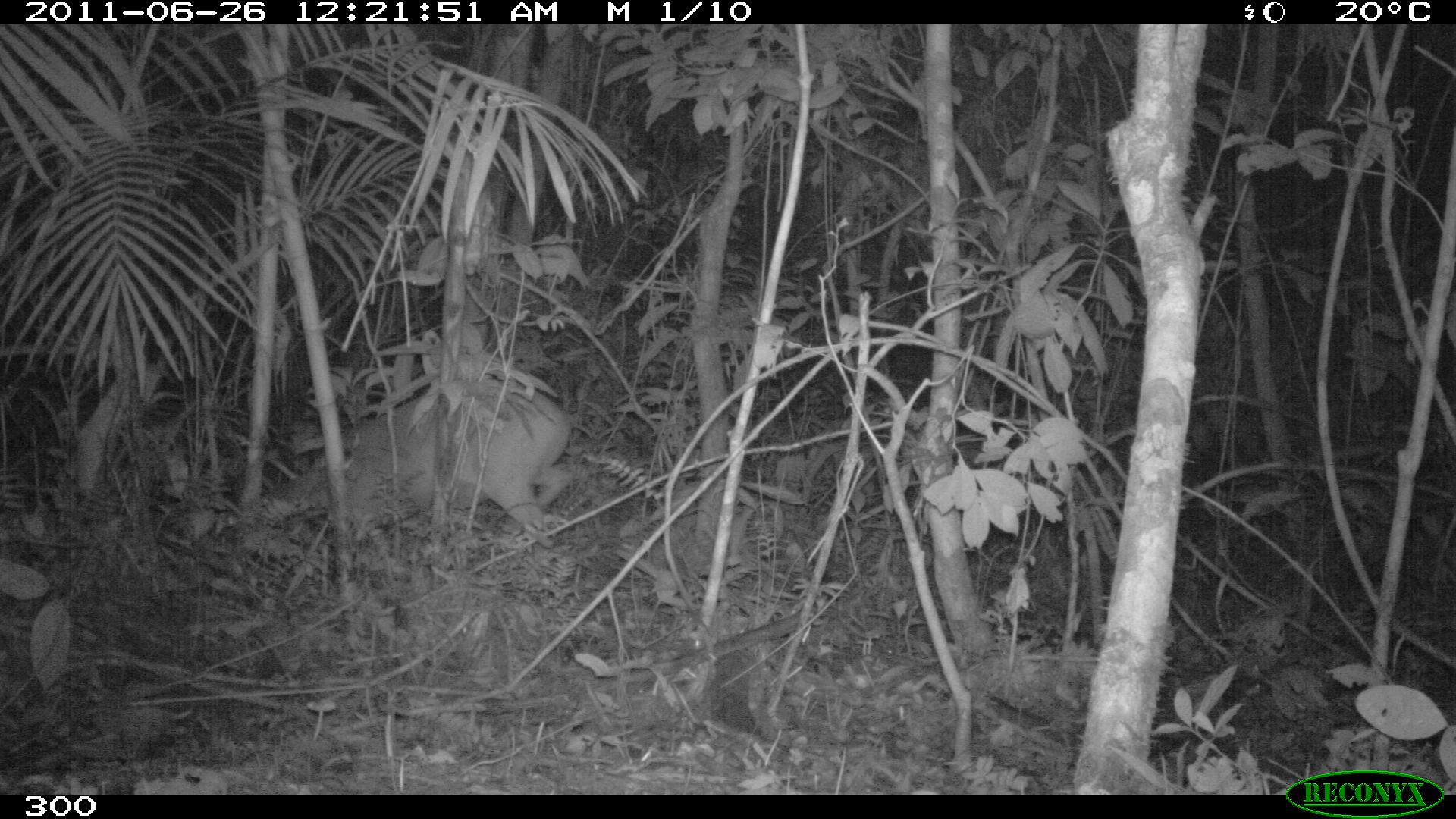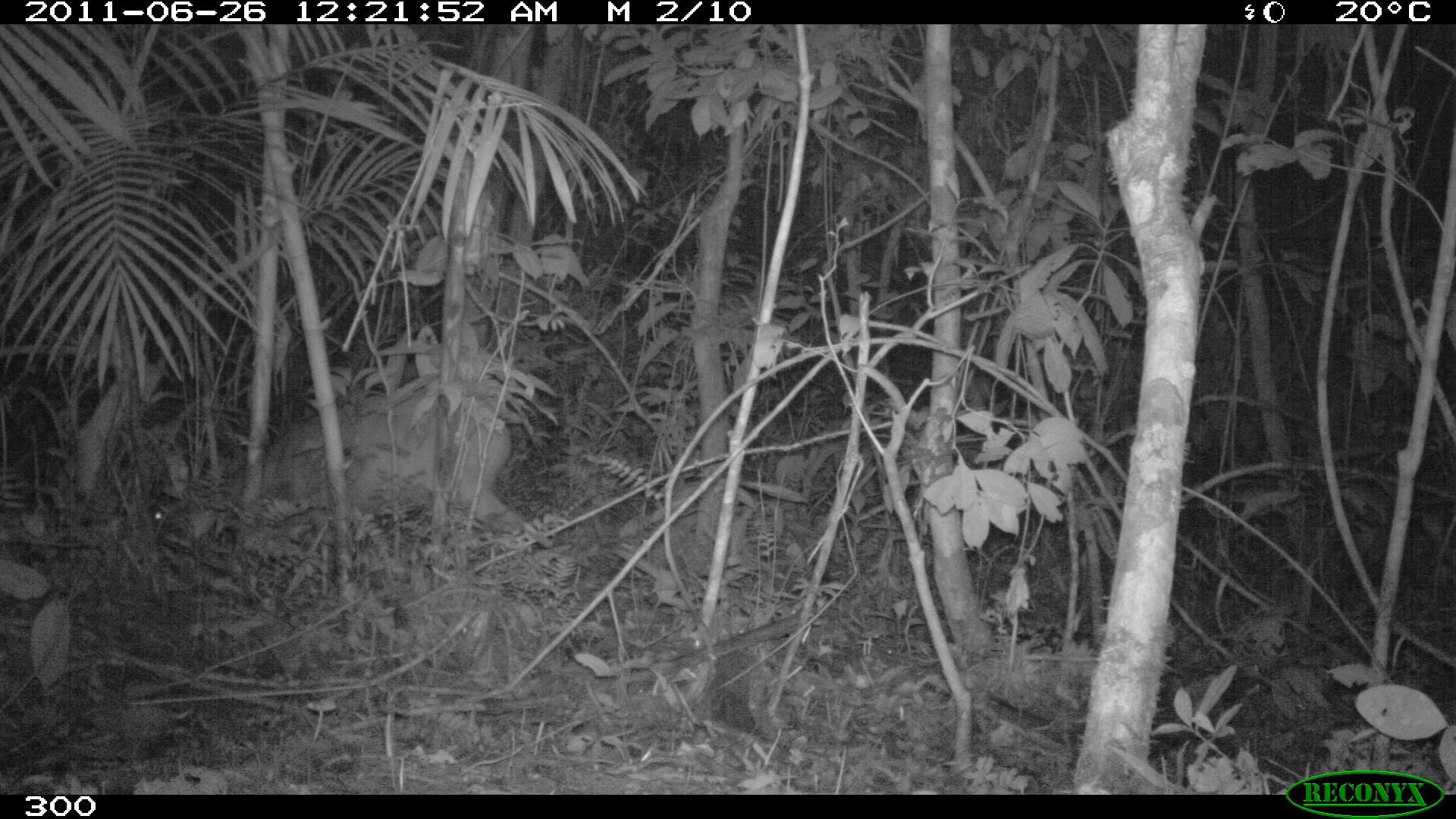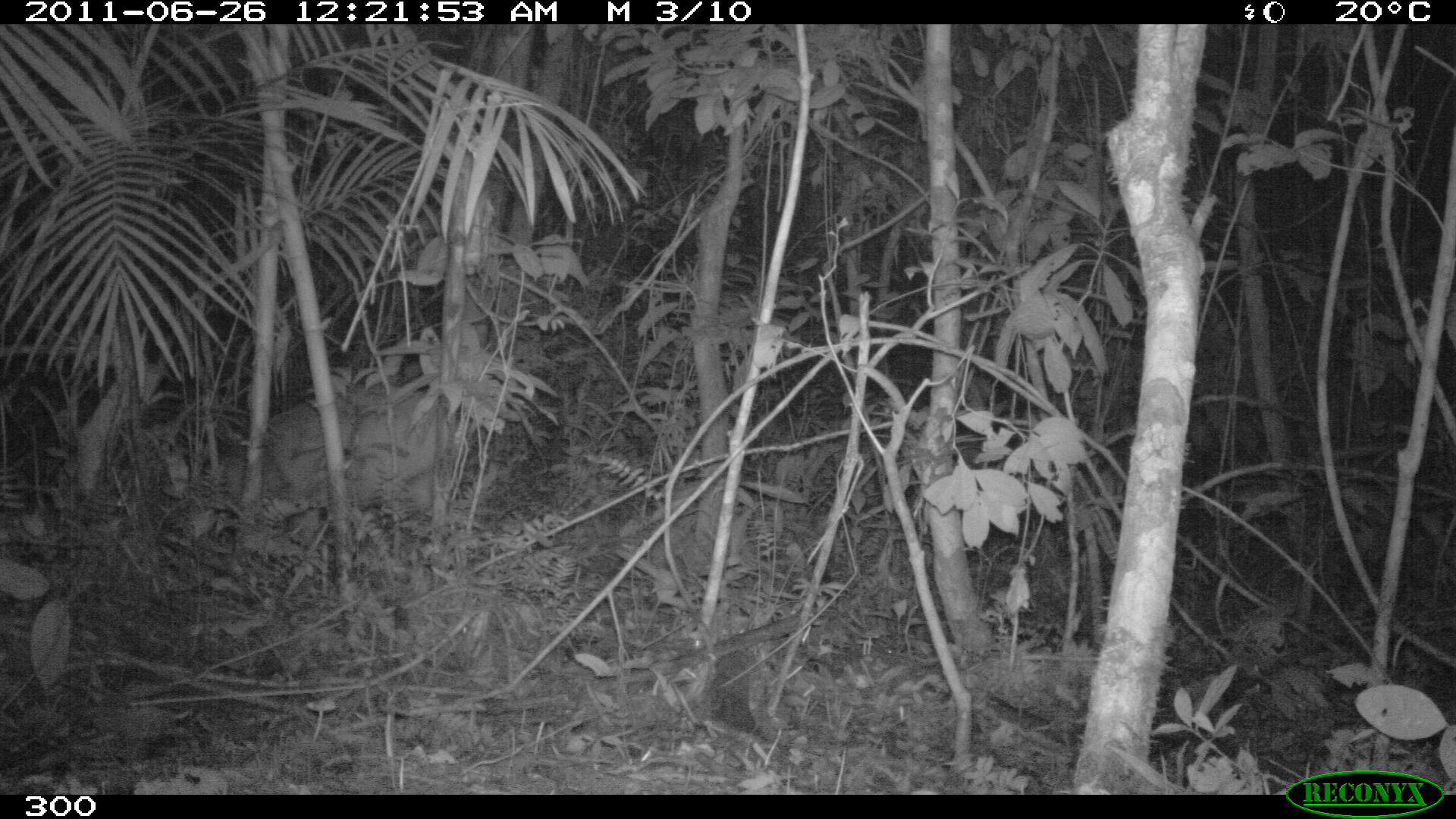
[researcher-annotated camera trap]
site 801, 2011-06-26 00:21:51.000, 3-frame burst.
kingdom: Animalia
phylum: Chordata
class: Mammalia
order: Artiodactyla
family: Cervidae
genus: Mazama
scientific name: Mazama americana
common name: red brocket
Mazama americana (red brocket).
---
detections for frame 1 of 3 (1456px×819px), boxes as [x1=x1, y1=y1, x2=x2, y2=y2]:
mazama americana: [x1=294, y1=376, x2=575, y2=532]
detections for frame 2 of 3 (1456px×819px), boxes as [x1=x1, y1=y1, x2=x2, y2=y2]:
mazama americana: [x1=149, y1=380, x2=531, y2=540]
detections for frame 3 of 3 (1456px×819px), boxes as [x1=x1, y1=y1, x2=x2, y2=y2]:
mazama americana: [x1=166, y1=320, x2=521, y2=558]